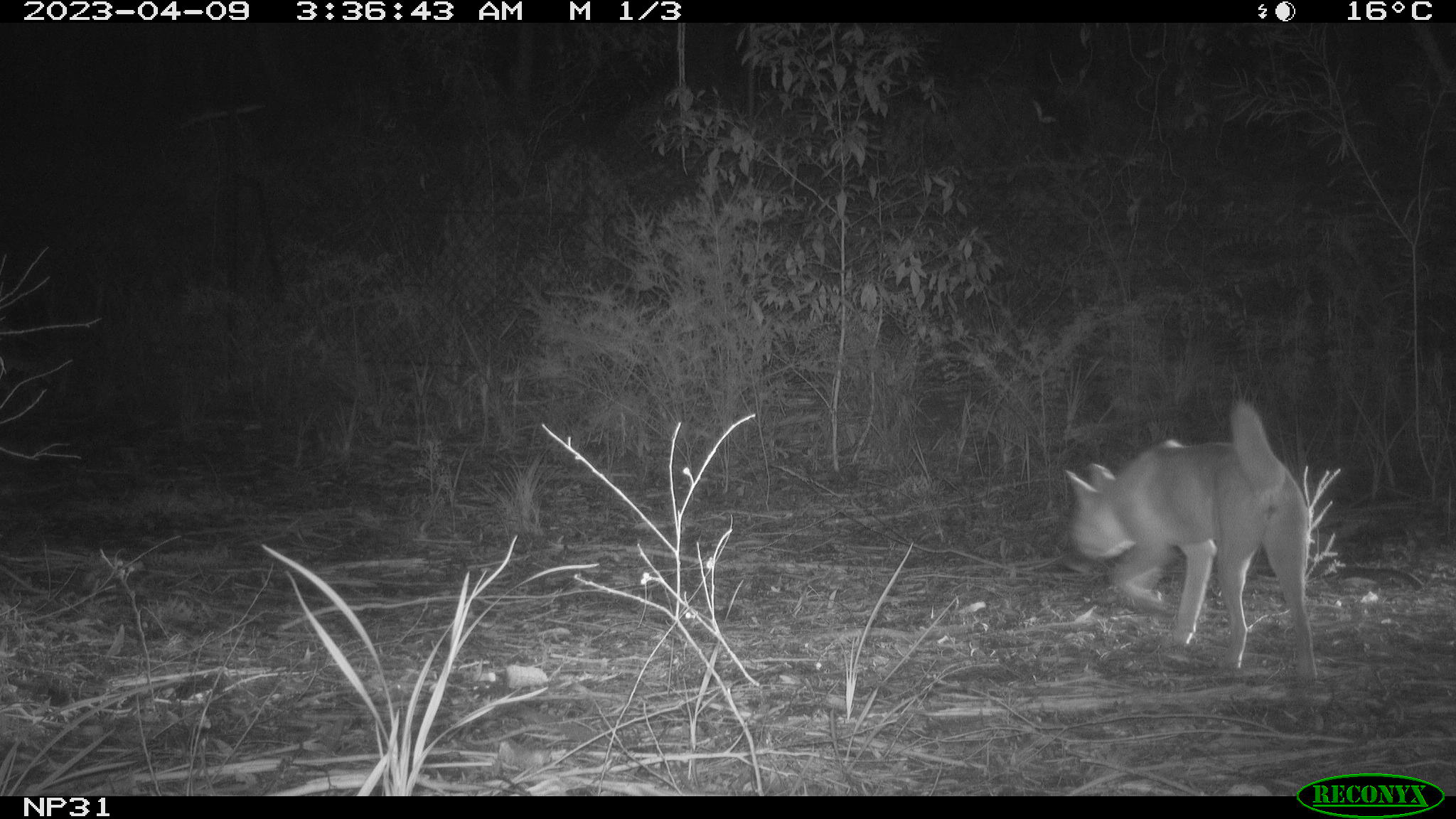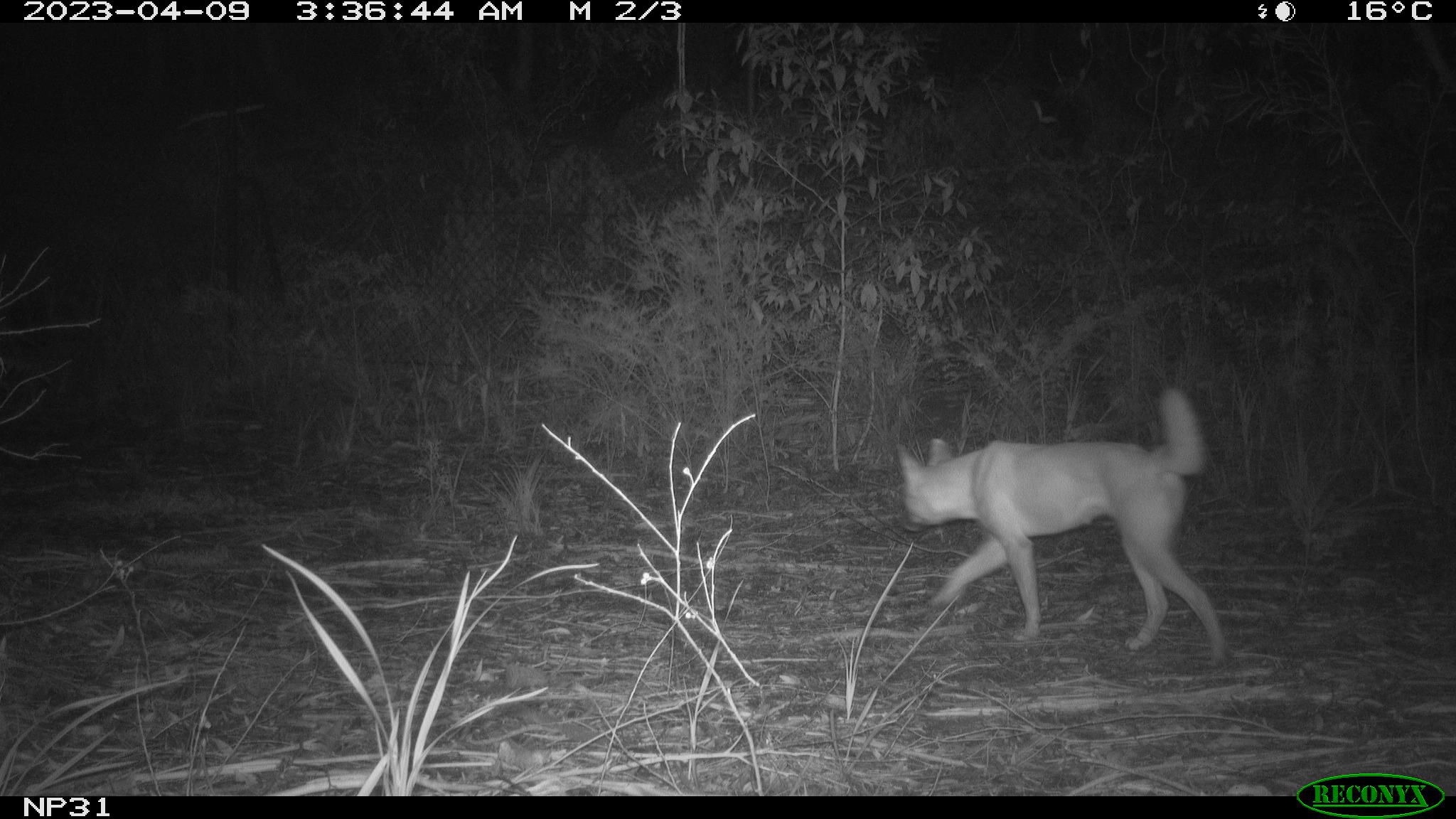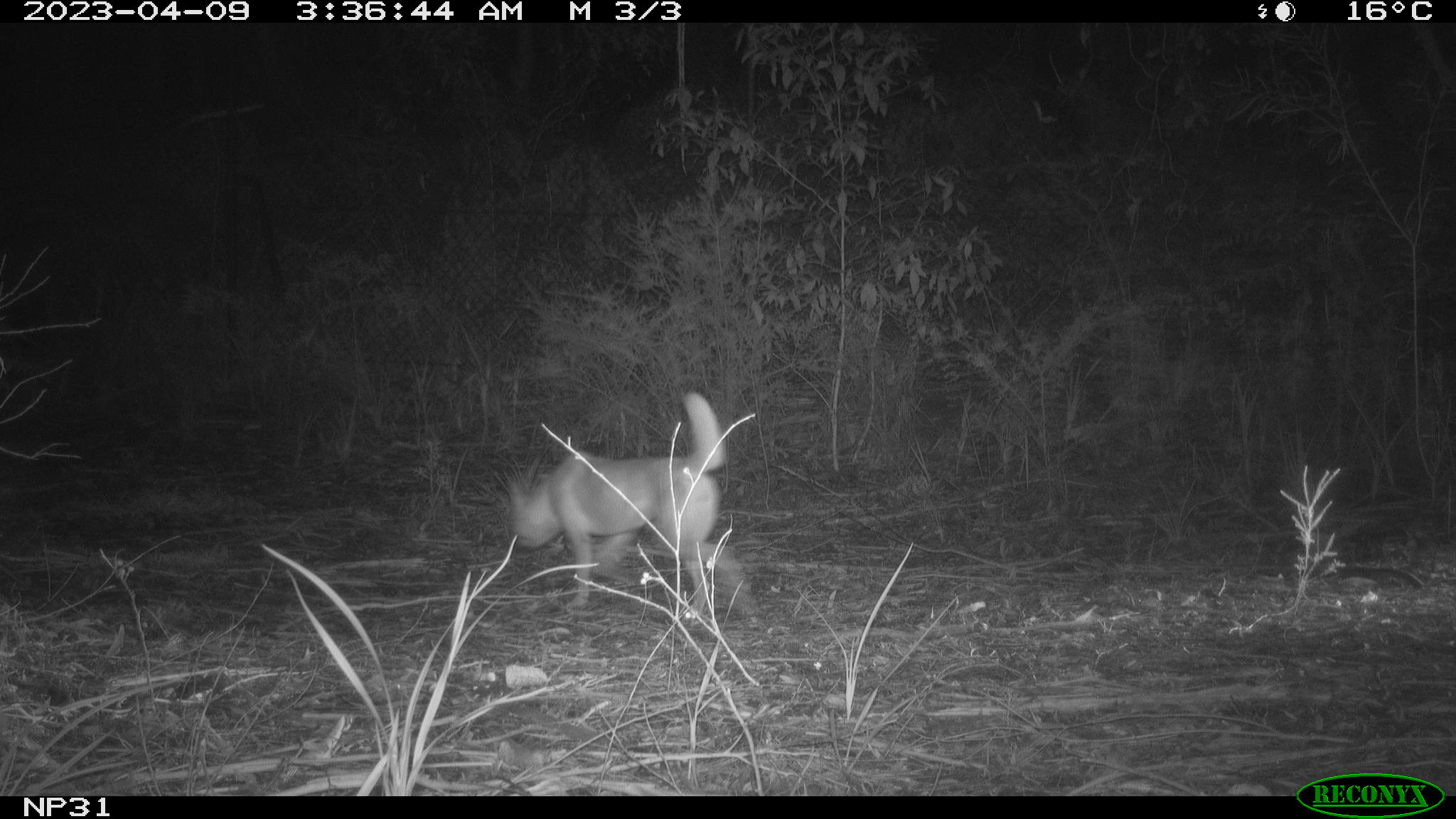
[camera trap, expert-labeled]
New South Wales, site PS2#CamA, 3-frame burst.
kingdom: Animalia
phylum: Chordata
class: Mammalia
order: Carnivora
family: Canidae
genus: Canis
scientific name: Canis familiaris dingo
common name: dingo